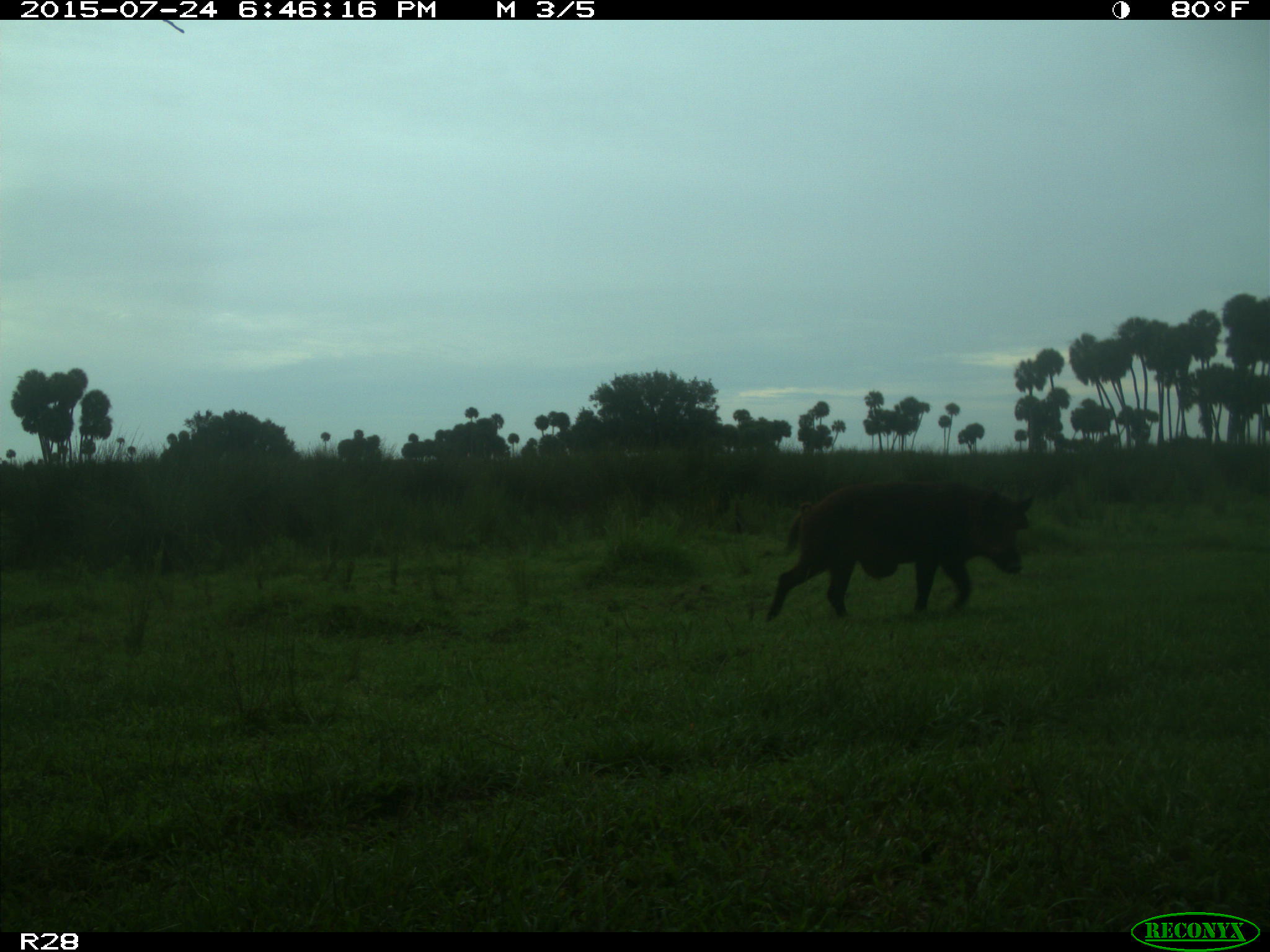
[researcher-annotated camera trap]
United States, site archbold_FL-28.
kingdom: Animalia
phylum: Chordata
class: Mammalia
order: Artiodactyla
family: Suidae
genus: Sus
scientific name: Sus scrofa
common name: wild boar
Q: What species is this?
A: Sus scrofa (wild boar).